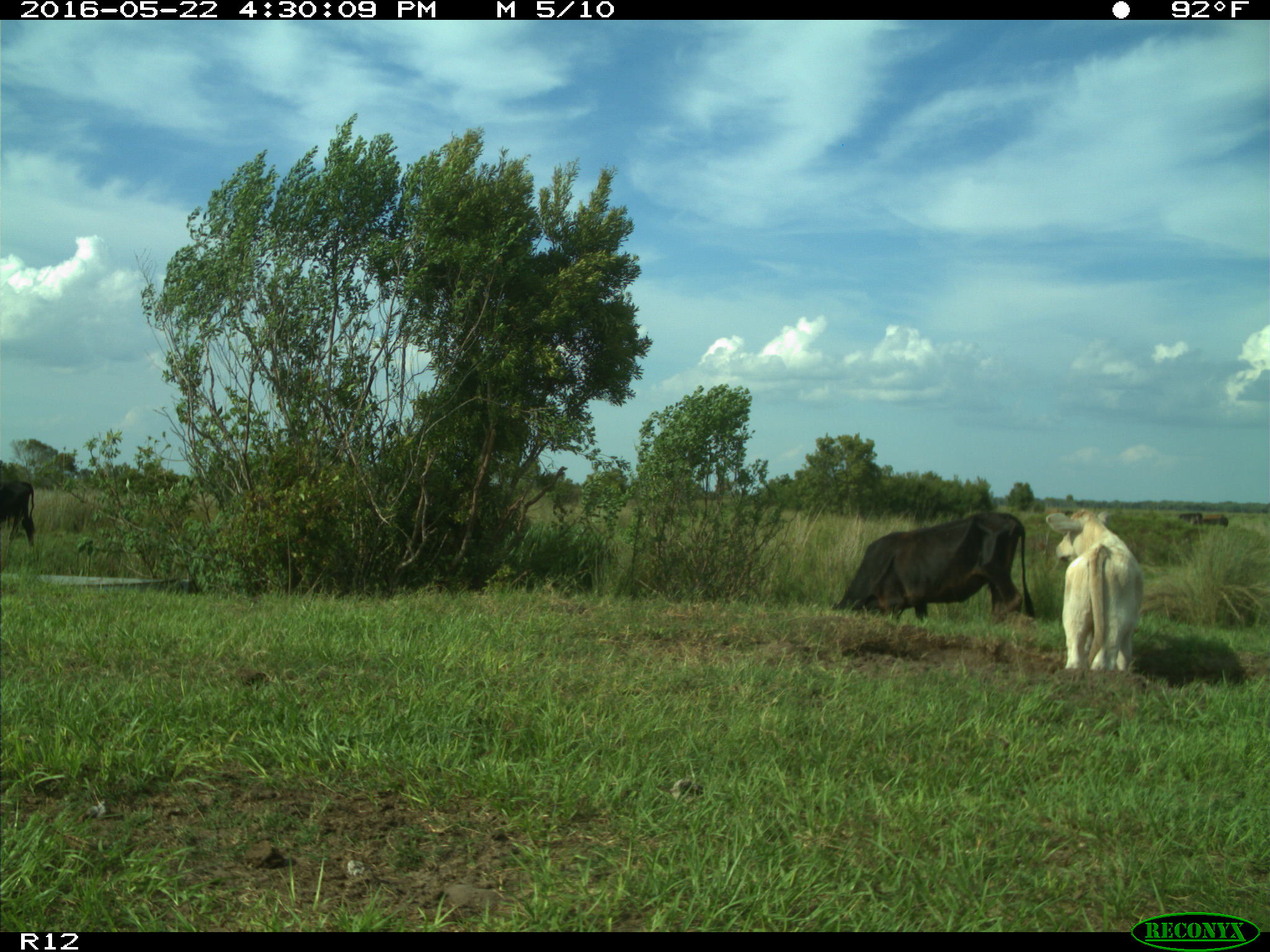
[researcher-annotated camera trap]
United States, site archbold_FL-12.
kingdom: Animalia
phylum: Chordata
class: Mammalia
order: Artiodactyla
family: Bovidae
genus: Bos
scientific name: Bos taurus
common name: domestic cow